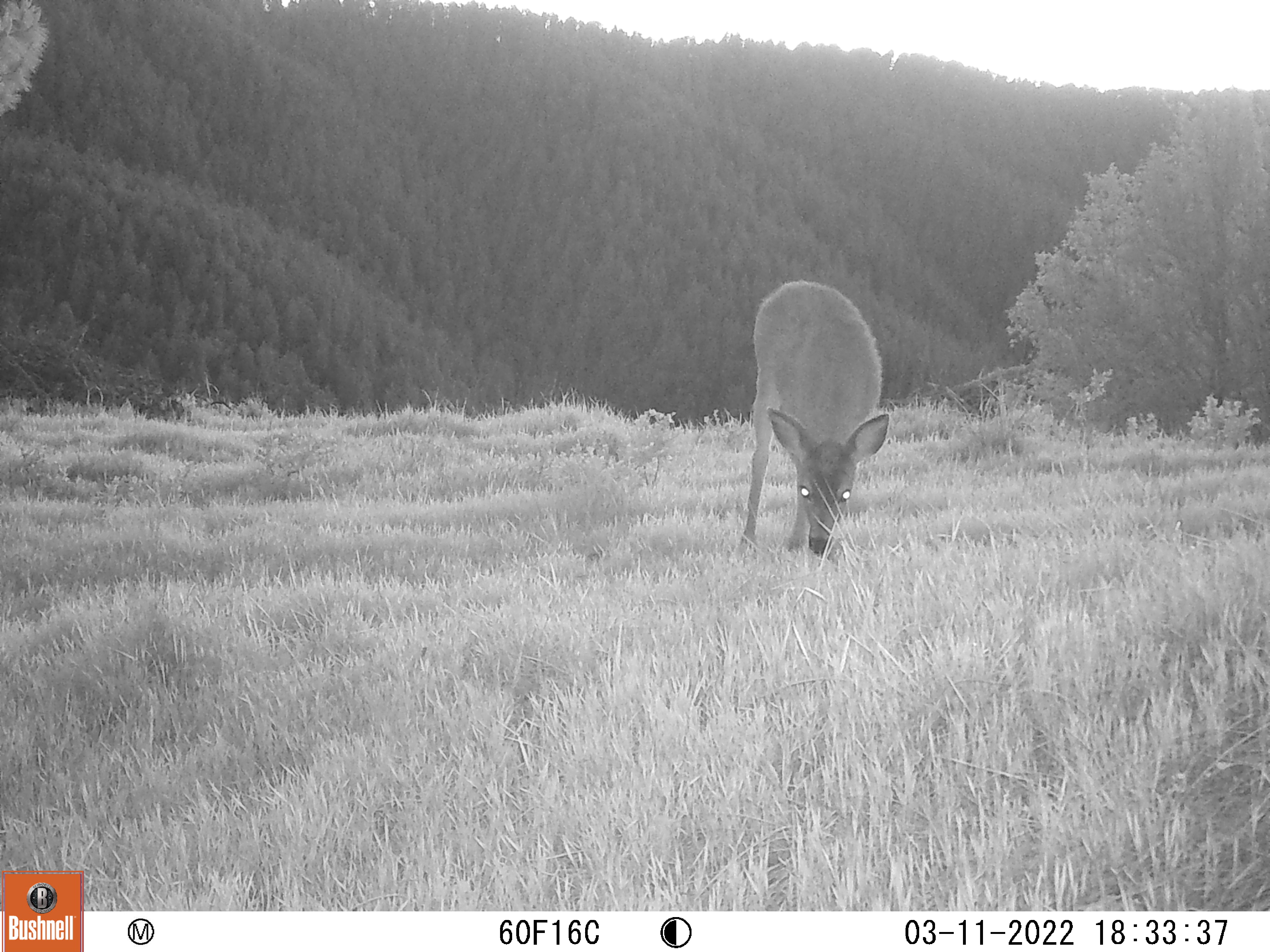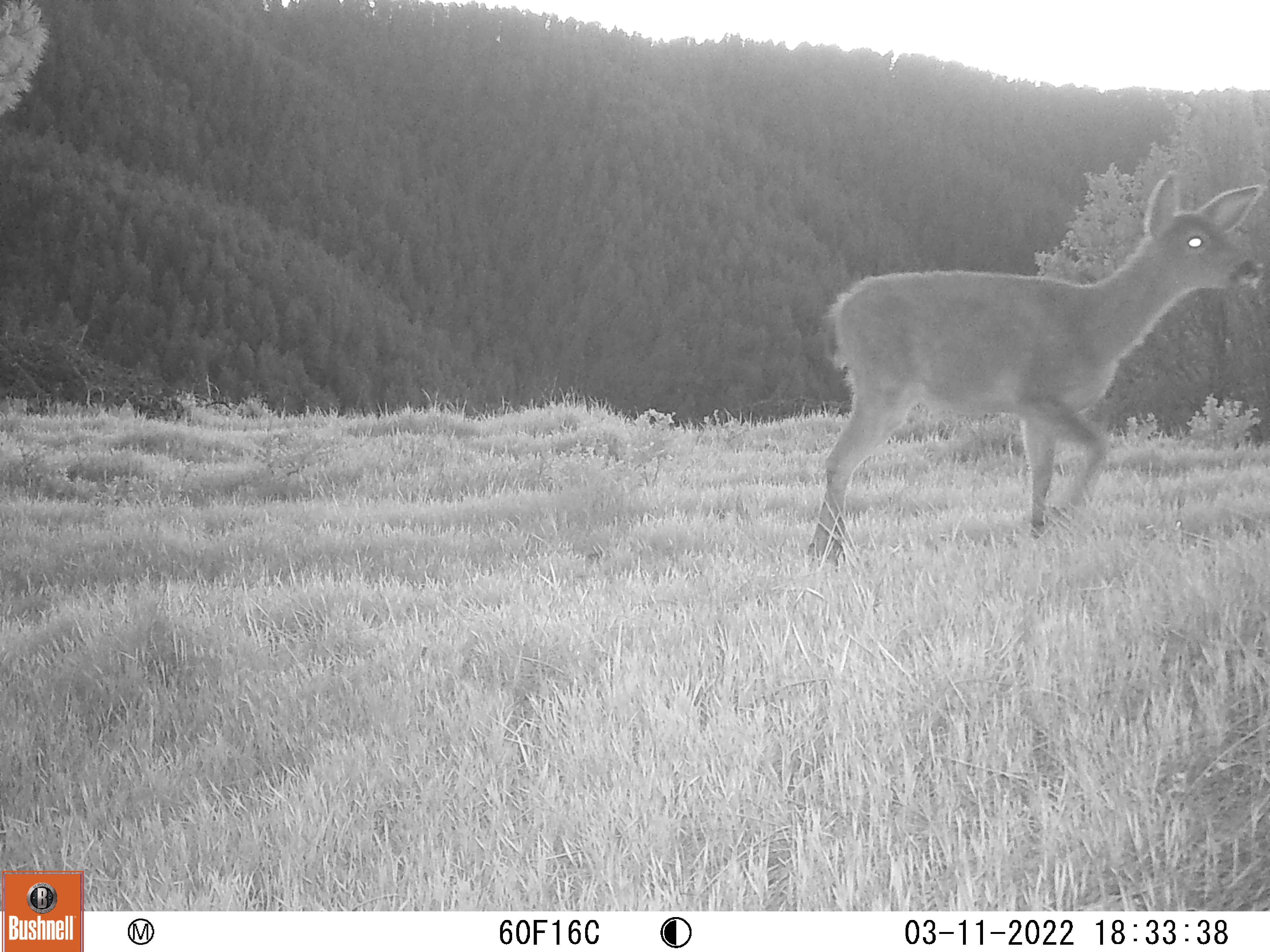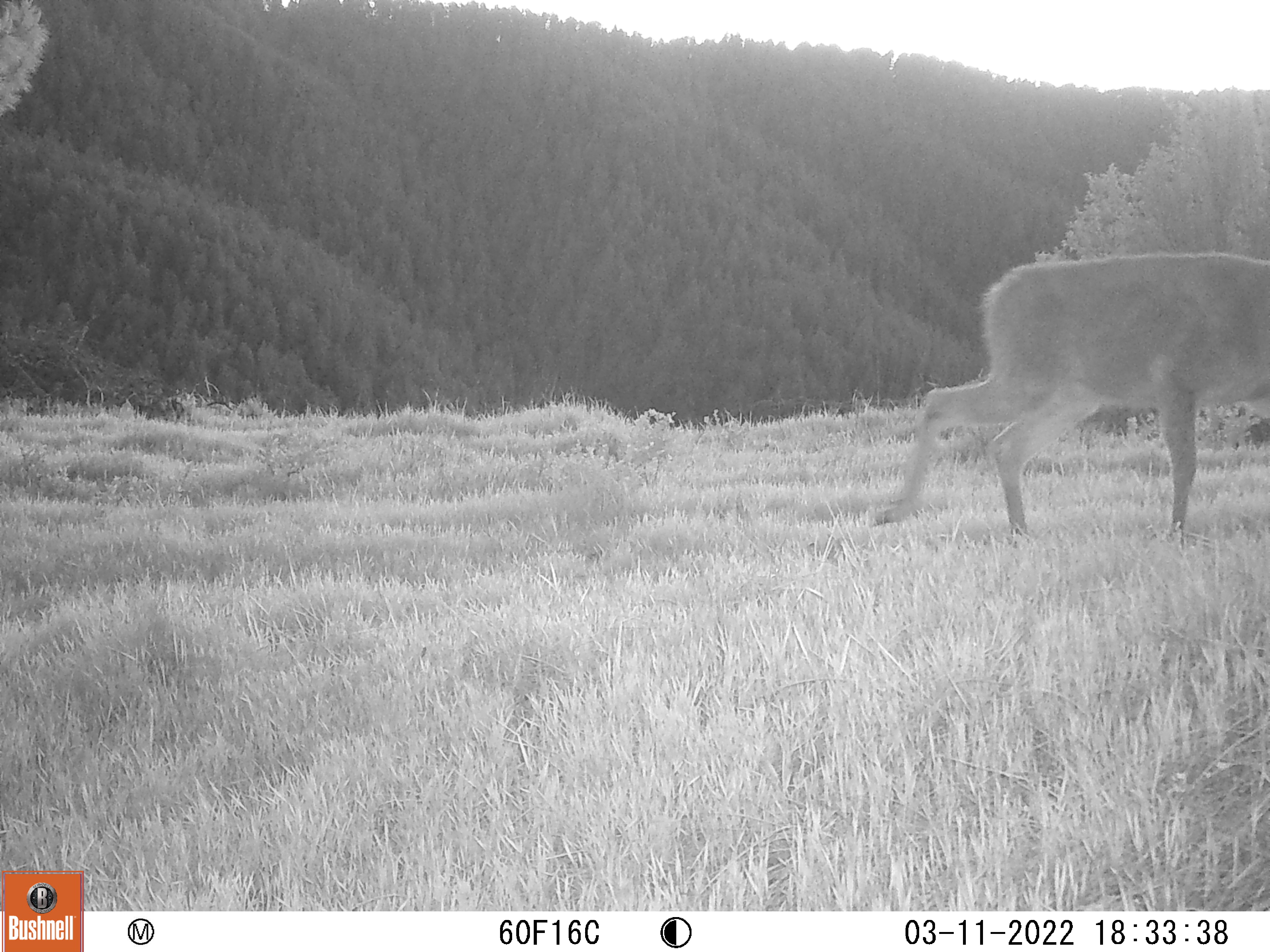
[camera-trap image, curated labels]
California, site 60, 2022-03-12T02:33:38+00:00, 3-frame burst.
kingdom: Animalia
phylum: Chordata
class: Mammalia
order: Artiodactyla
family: Cervidae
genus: Odocoileus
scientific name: Odocoileus hemionus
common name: mule deer